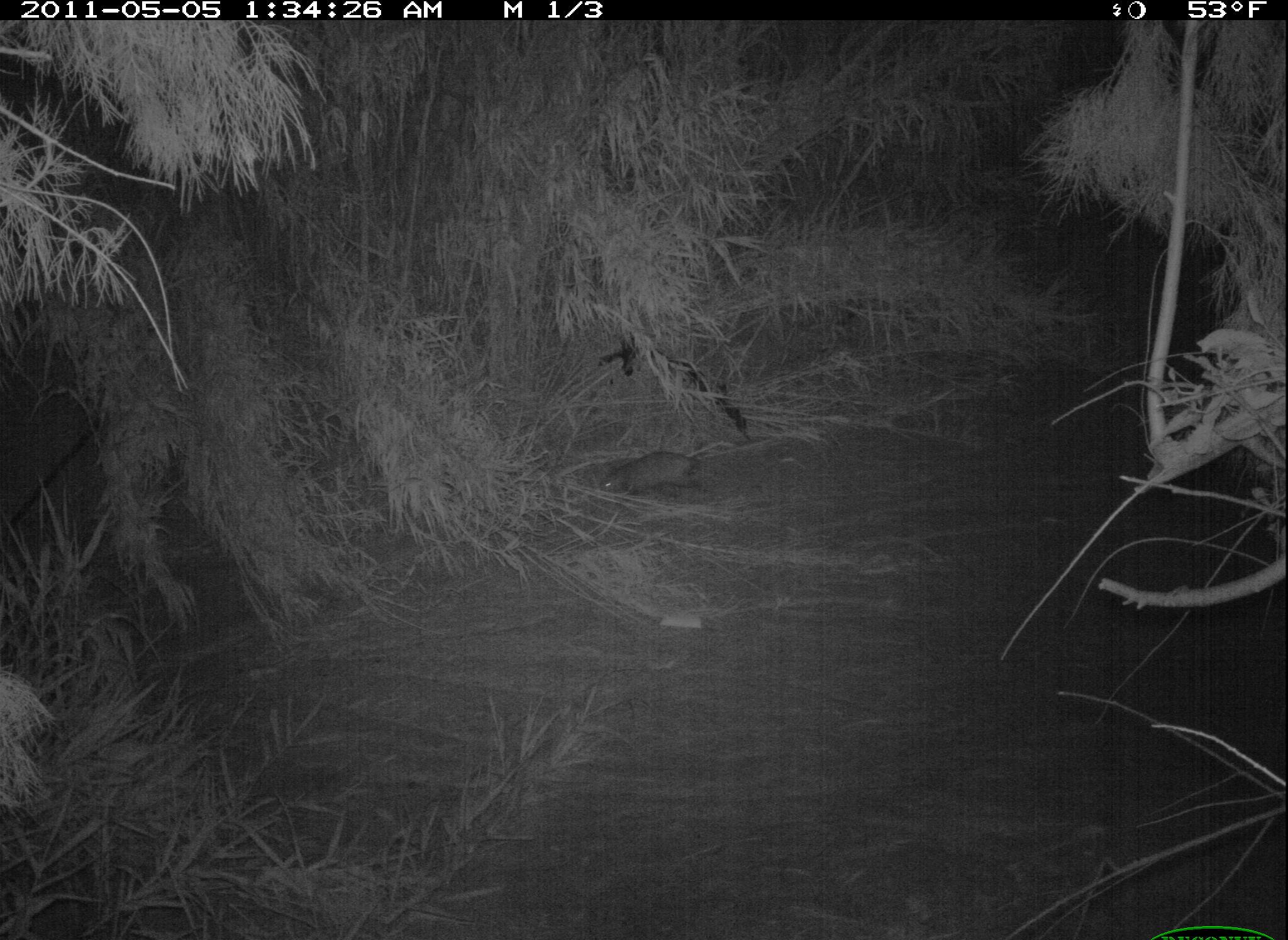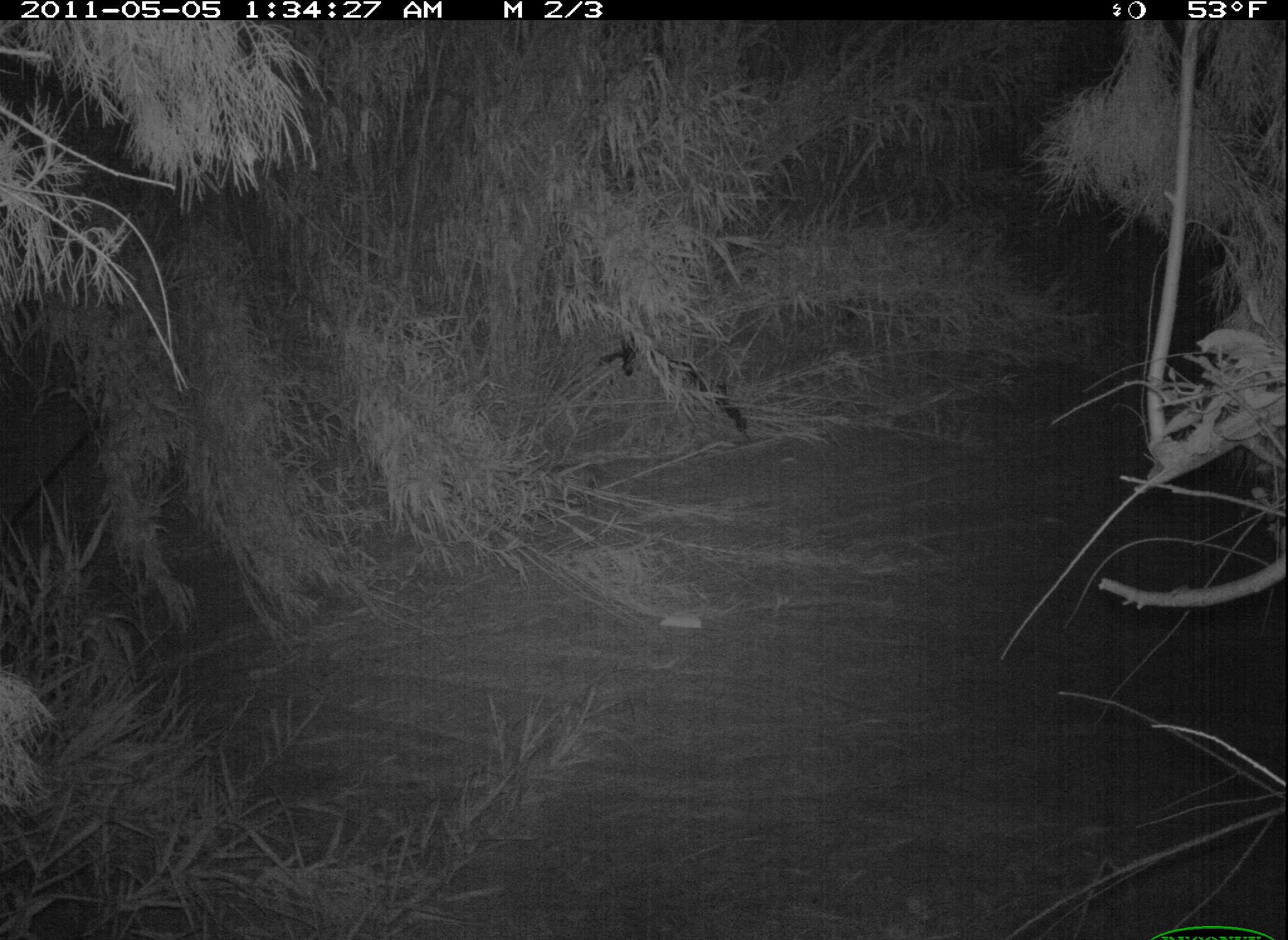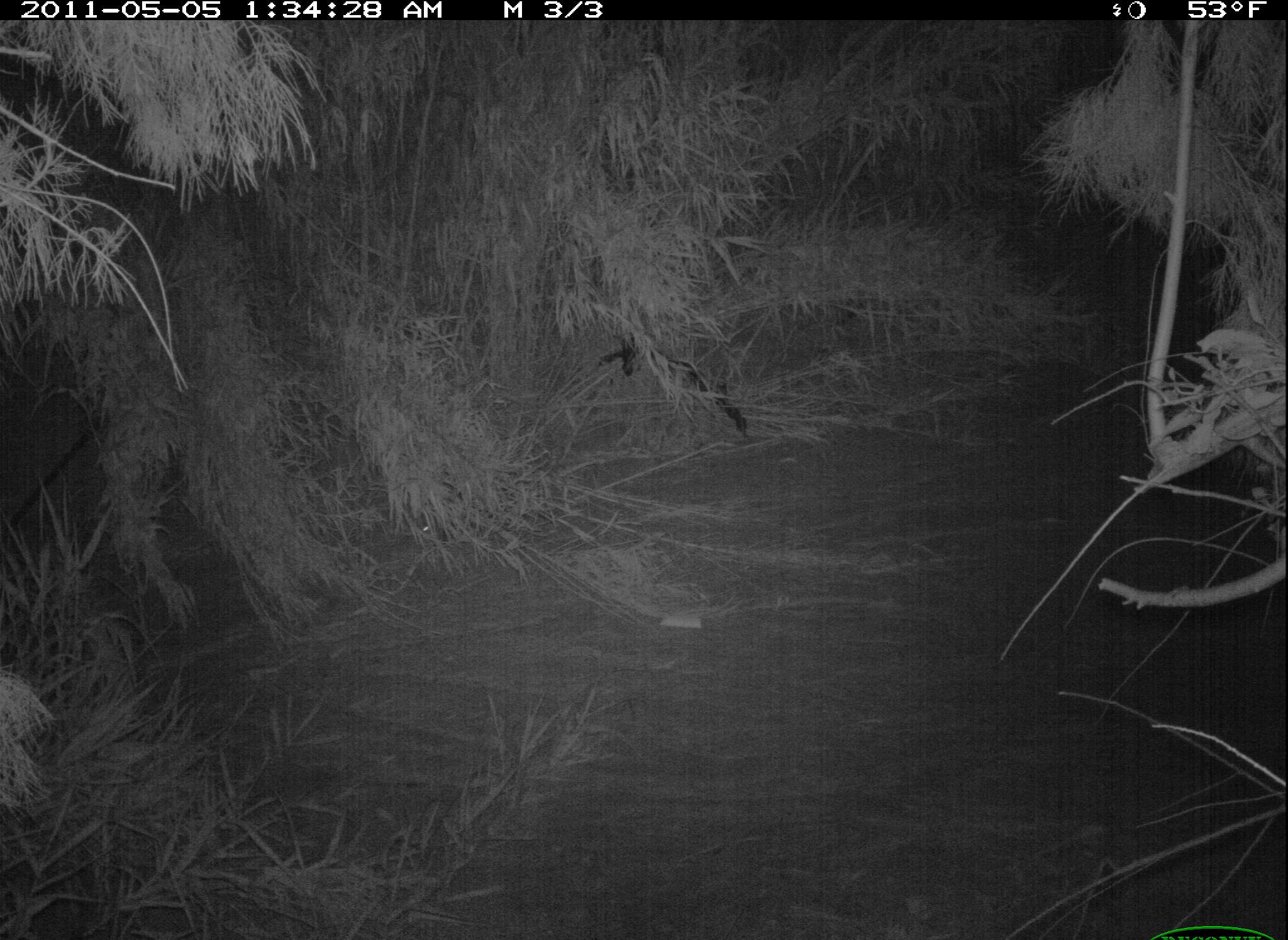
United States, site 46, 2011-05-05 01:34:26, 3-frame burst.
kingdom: Animalia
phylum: Chordata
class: Mammalia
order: Didelphimorphia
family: Didelphidae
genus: Didelphis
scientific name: Didelphis virginiana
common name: virginia opossum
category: opossum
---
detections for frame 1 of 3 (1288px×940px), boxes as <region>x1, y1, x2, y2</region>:
opossum: <region>589, 441, 721, 517</region>